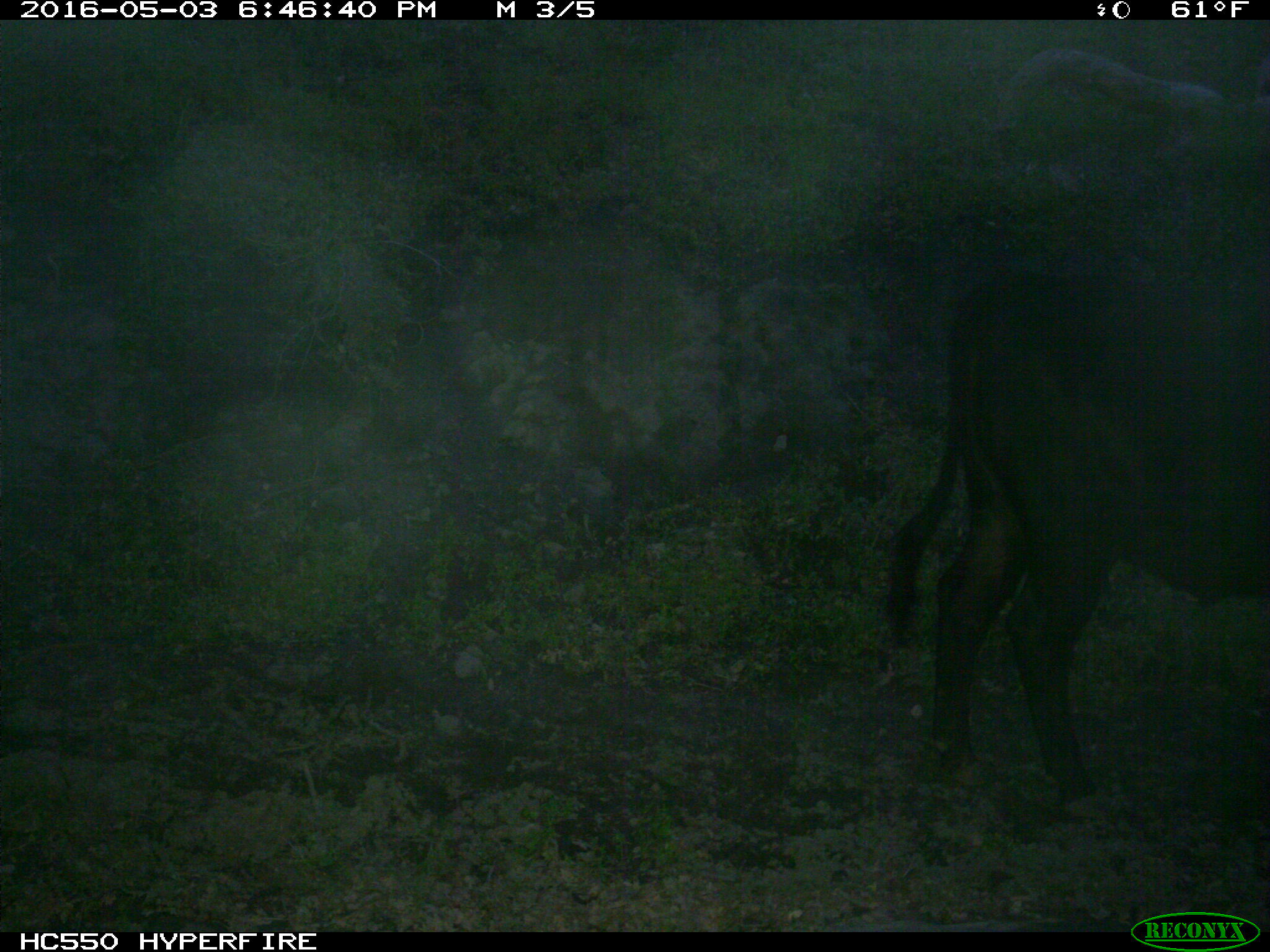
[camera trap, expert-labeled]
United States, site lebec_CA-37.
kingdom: Animalia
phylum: Chordata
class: Mammalia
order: Artiodactyla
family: Bovidae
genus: Bos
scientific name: Bos taurus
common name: domestic cow